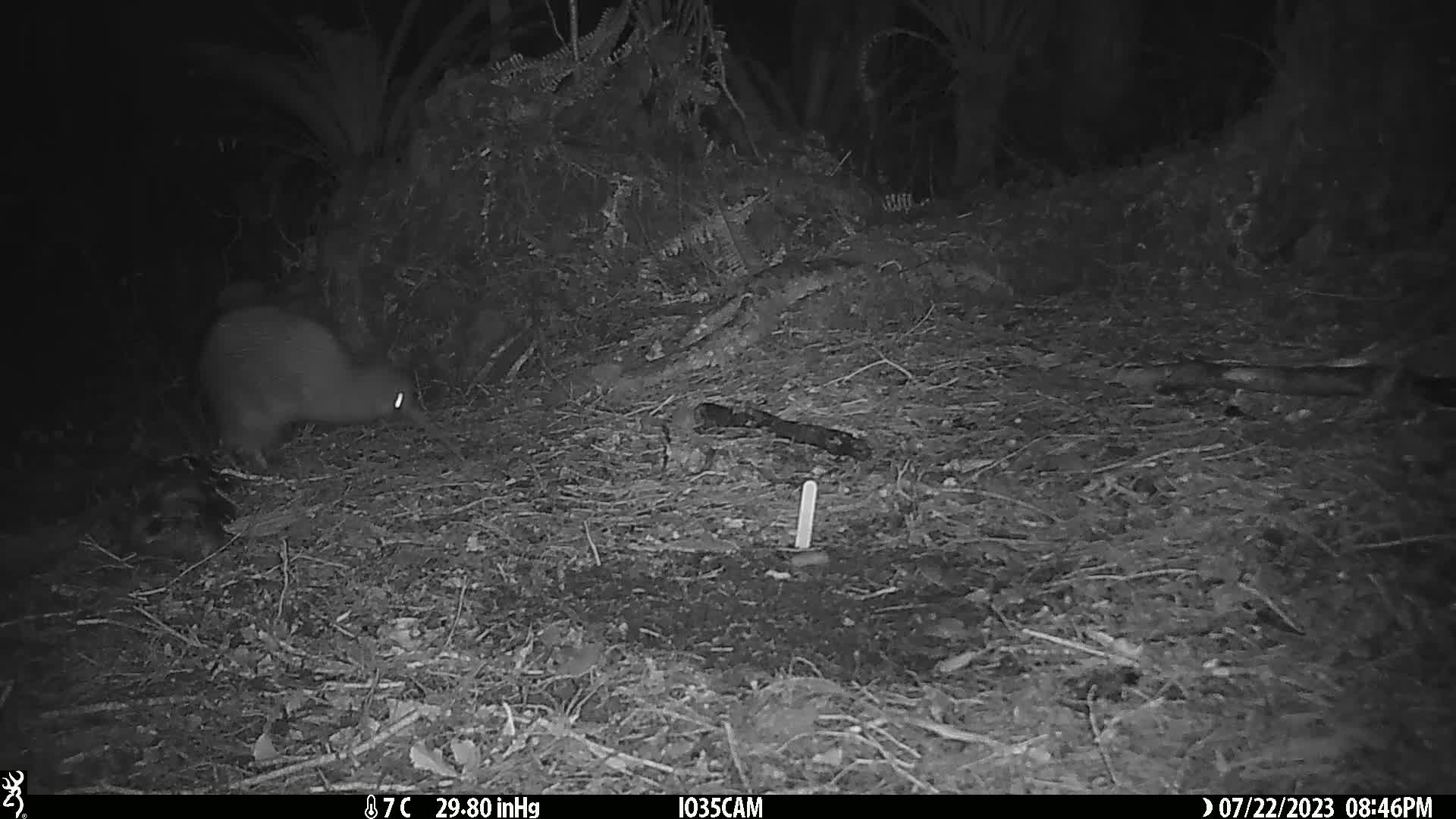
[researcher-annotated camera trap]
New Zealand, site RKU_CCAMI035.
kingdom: Animalia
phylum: Chordata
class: Aves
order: Apterygiformes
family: Apterygidae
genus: Apteryx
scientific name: Apteryx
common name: kiwi